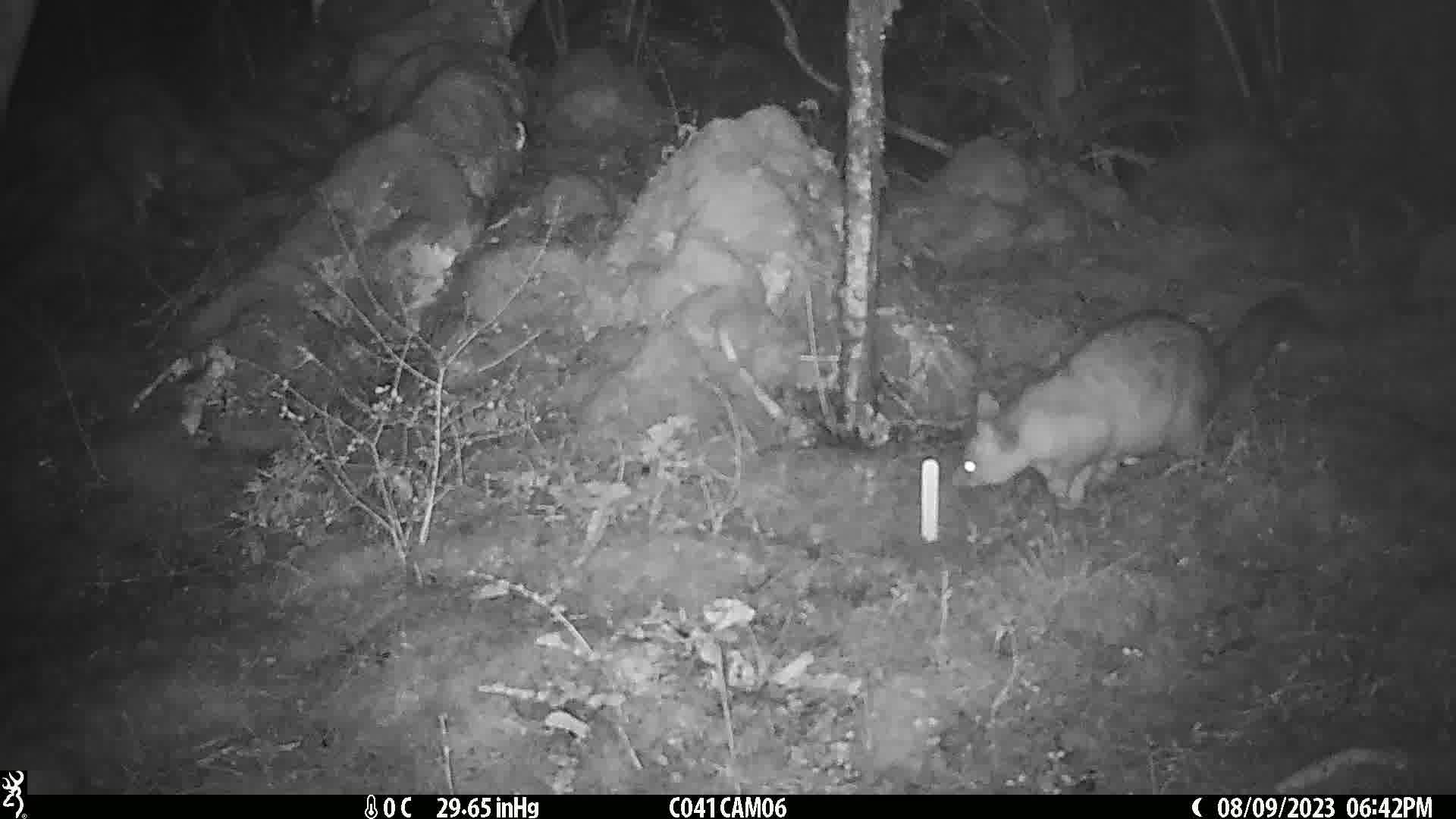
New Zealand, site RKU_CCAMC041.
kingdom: Animalia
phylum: Chordata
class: Mammalia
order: Diprotodontia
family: Phalangeridae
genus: Trichosurus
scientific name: Trichosurus vulpecula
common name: common brushtail possum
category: possum